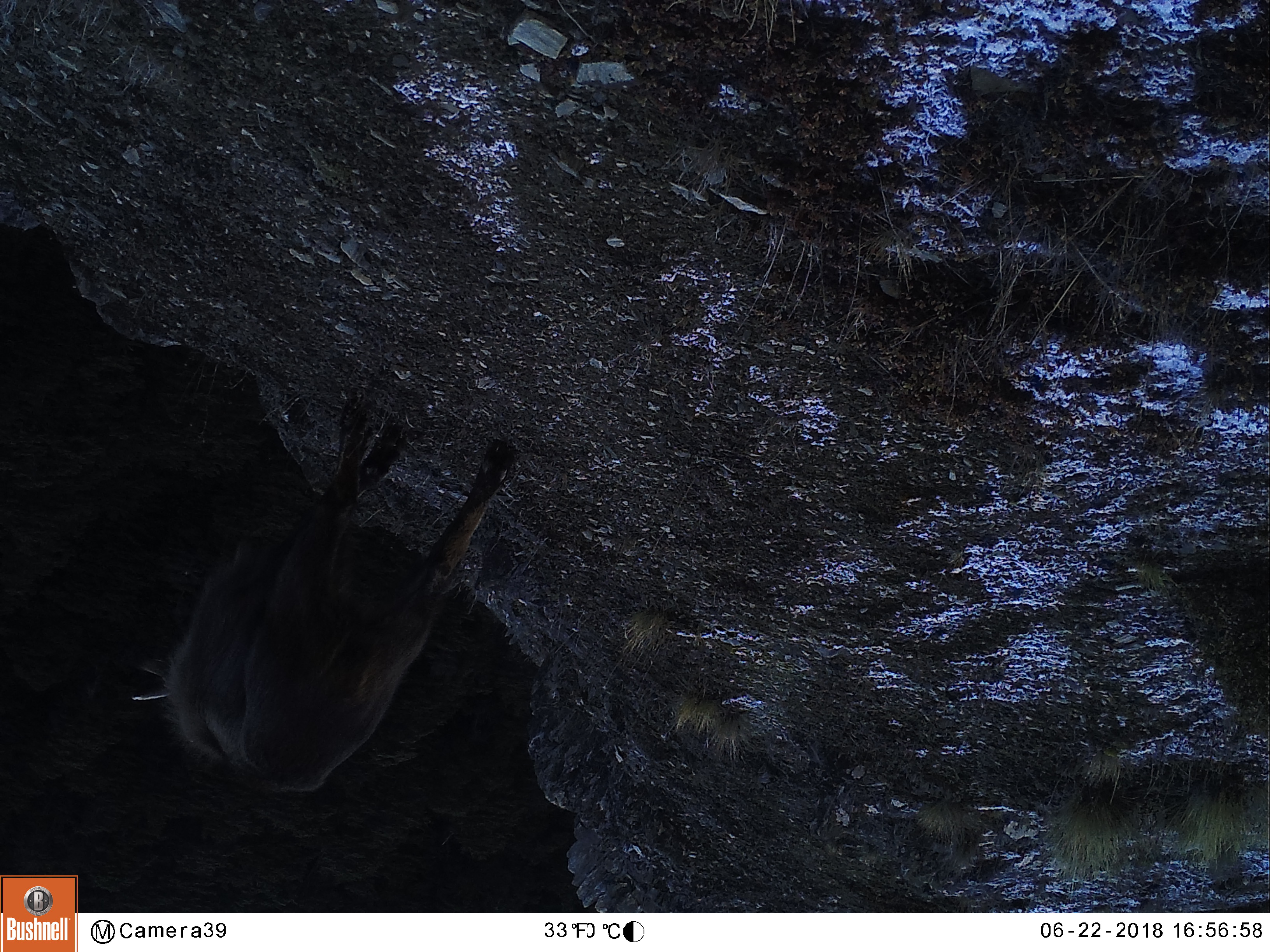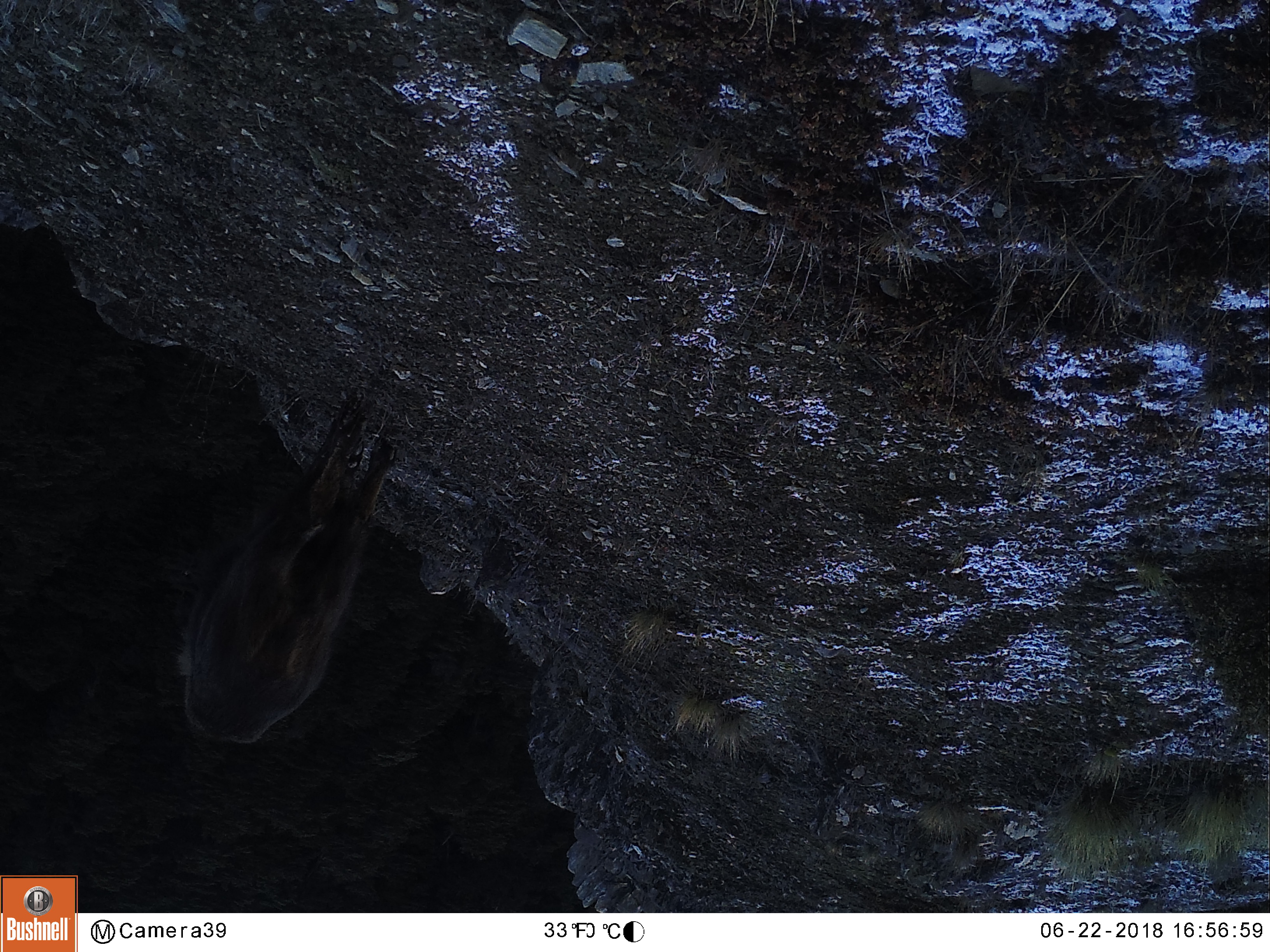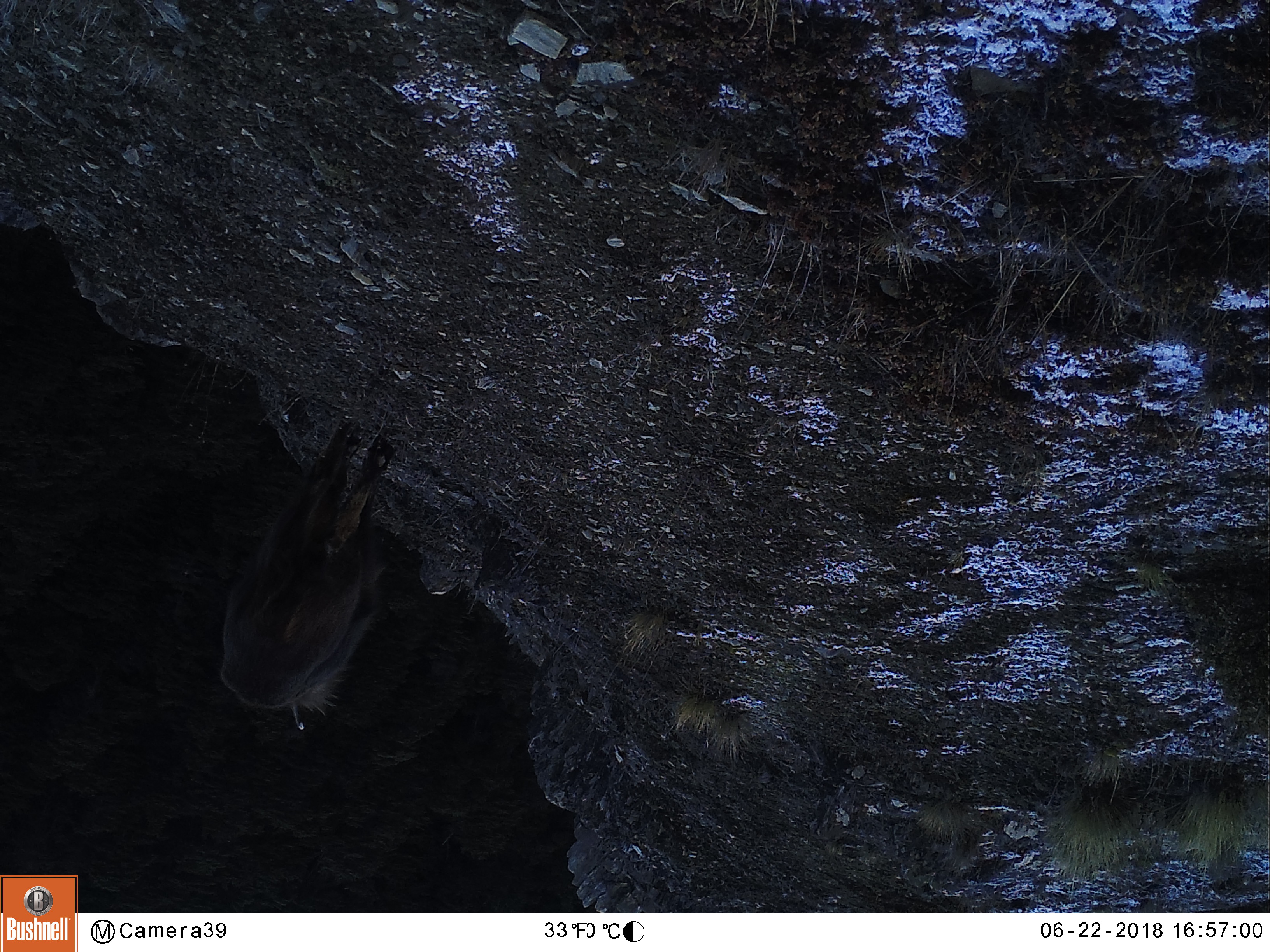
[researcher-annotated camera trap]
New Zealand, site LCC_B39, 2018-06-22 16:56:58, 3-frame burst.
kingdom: Animalia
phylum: Chordata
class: Mammalia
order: Artiodactyla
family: Bovidae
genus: Nilgiritragus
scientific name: Nilgiritragus hylocrius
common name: tahr